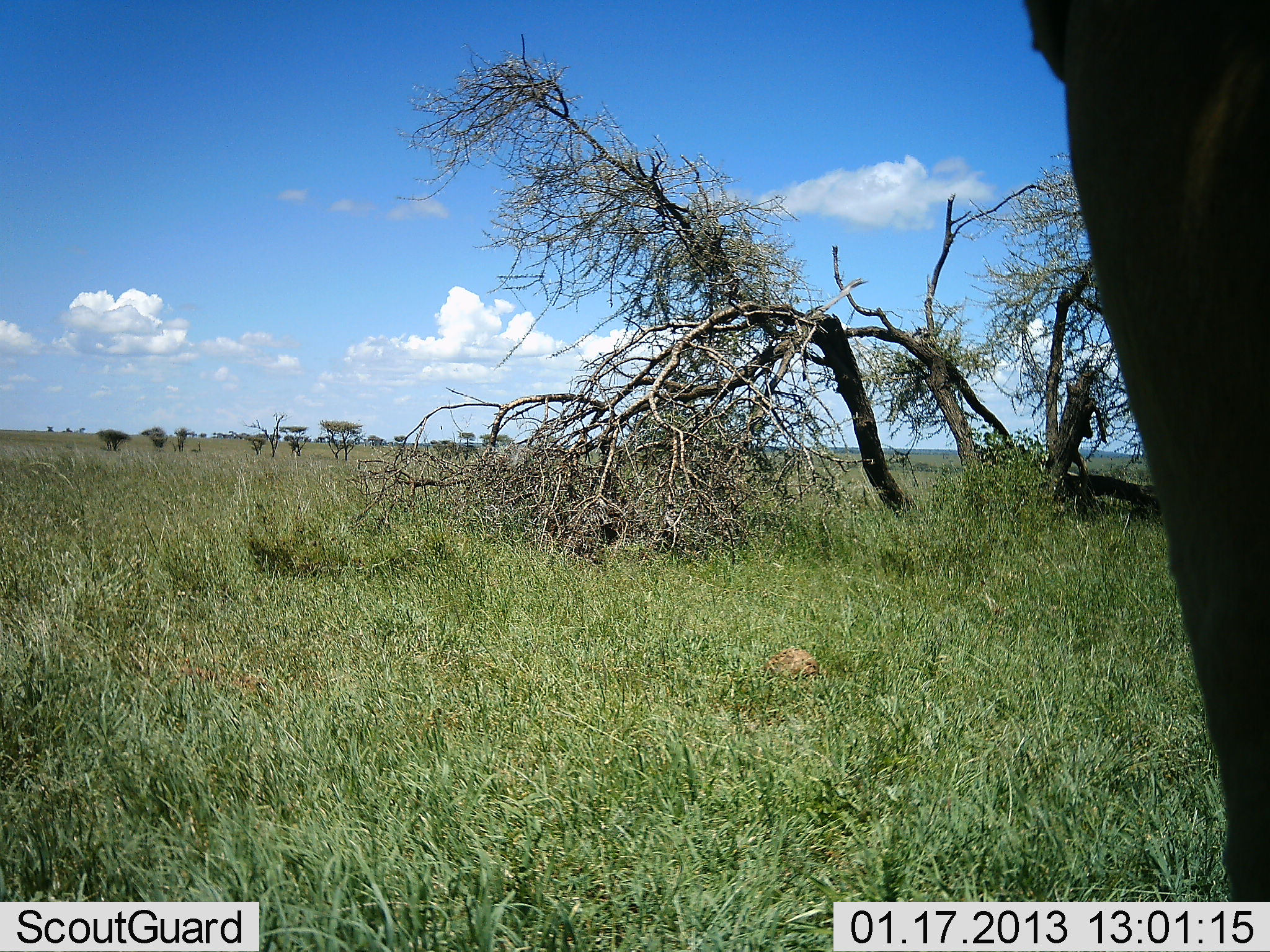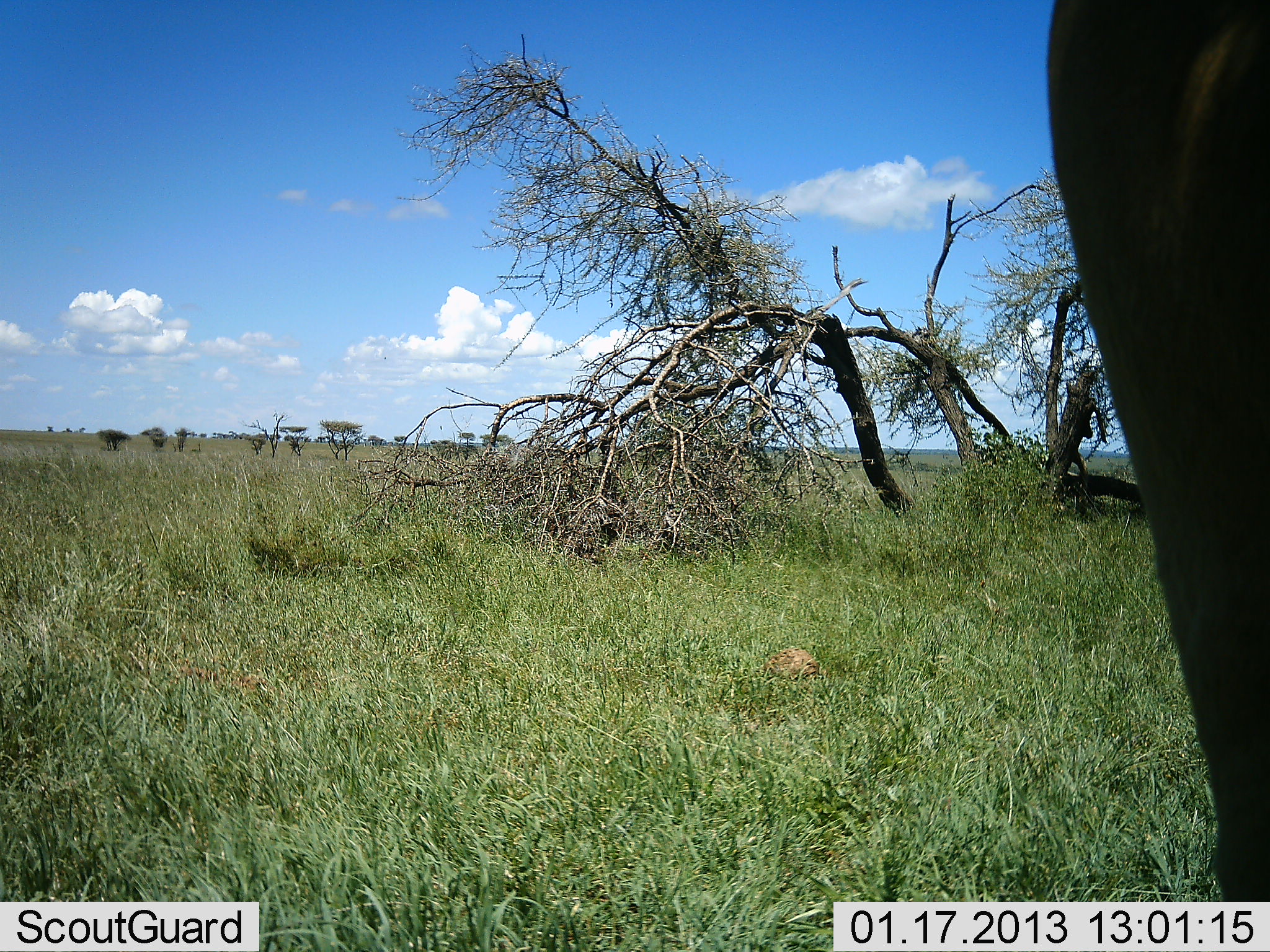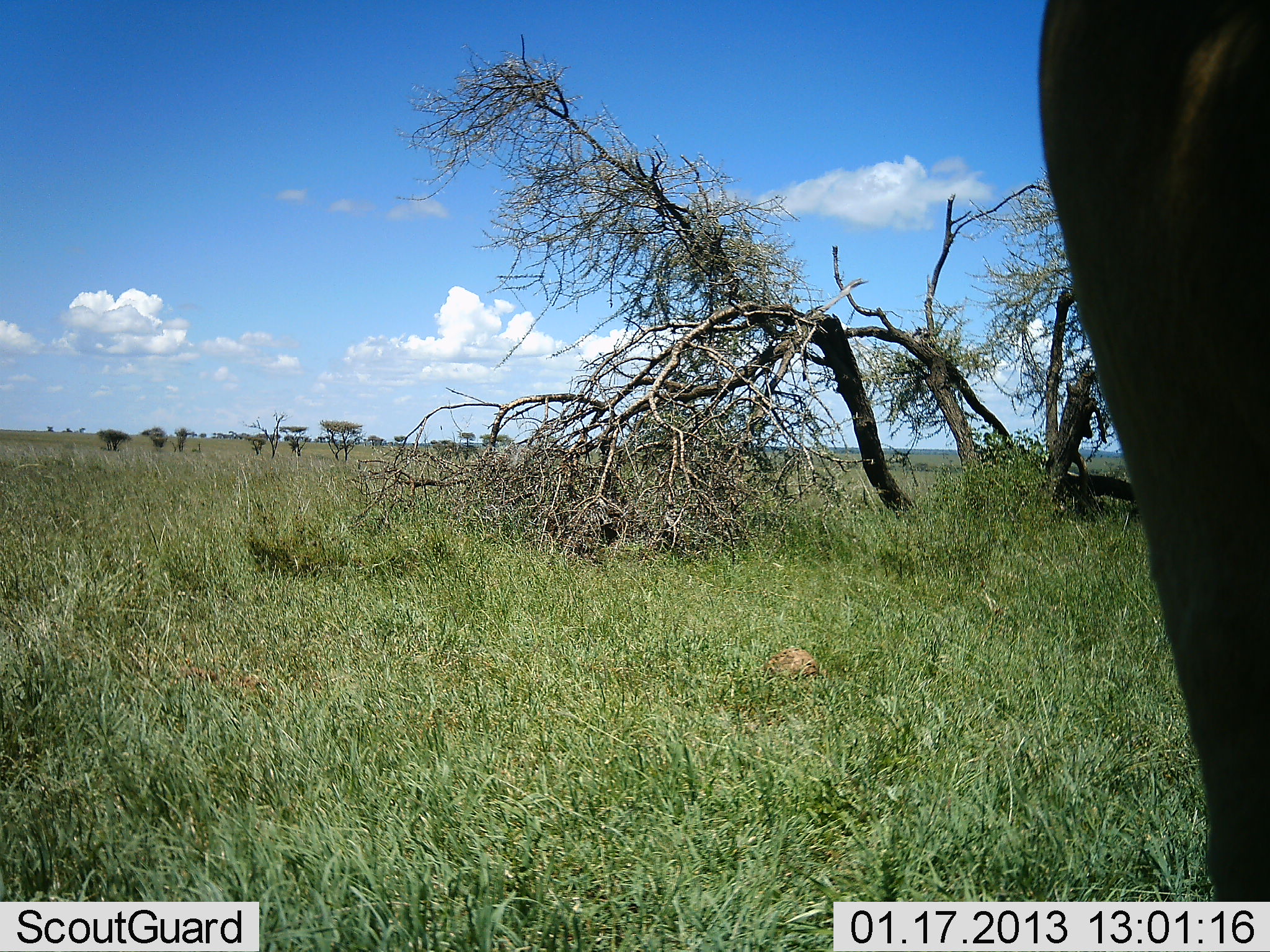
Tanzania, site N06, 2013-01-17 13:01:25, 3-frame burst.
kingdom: Animalia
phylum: Chordata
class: Mammalia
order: Proboscidea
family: Elephantidae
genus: Loxodonta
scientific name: Loxodonta africana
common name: african bush elephant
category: elephant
Elephant (african bush elephant) (Loxodonta africana), count 1. Behavior (volunteer vote fractions): standing 80%, resting 0%, moving 20%, interacting 0%. Young present (vote fraction): 0%. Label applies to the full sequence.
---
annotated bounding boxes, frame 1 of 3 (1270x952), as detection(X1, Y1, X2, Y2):
animal: detection(1018, 0, 1270, 901)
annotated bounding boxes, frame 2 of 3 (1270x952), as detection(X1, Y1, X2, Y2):
animal: detection(1047, 0, 1270, 901)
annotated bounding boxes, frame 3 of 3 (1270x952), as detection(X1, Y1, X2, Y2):
animal: detection(1037, 0, 1270, 902)